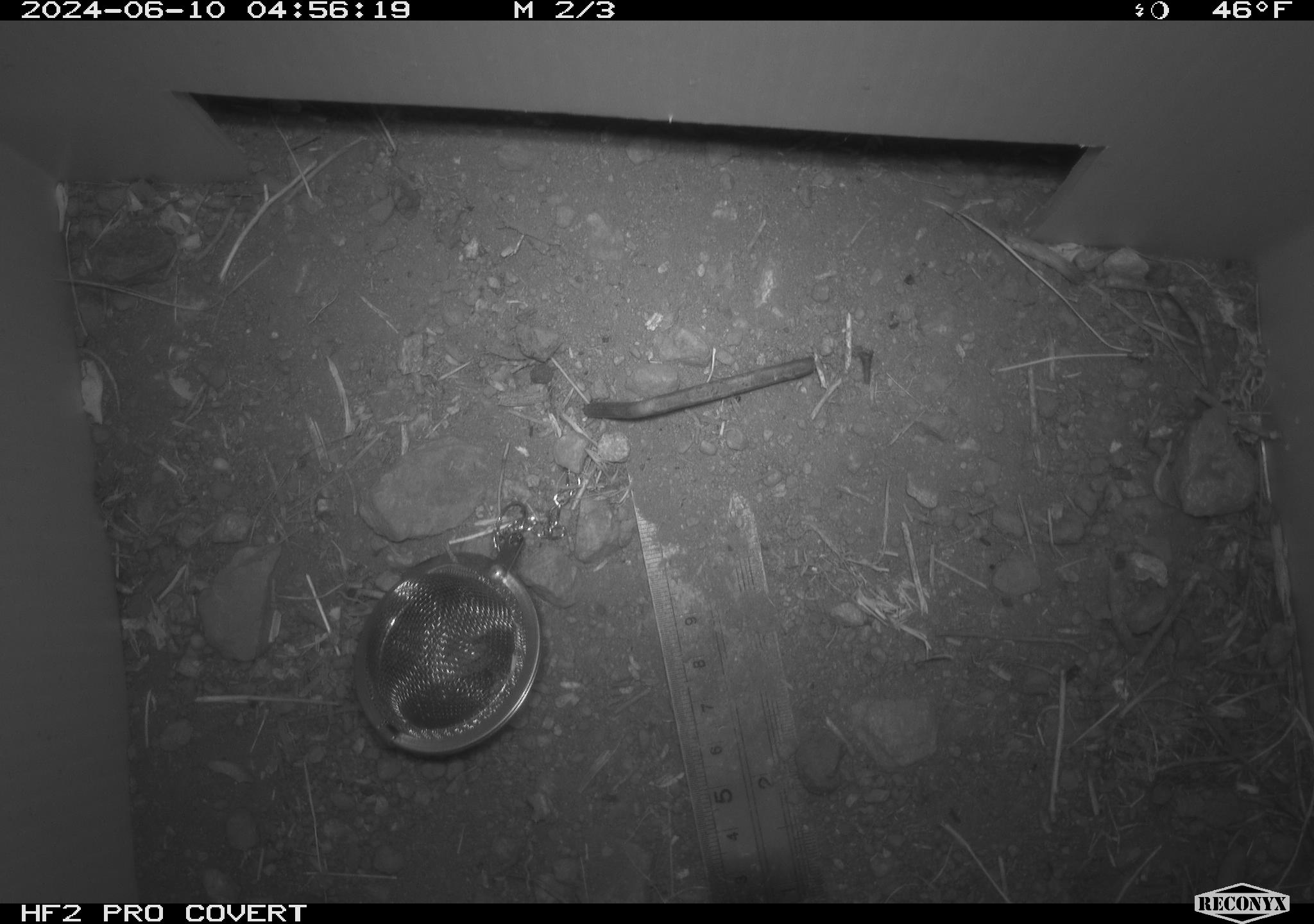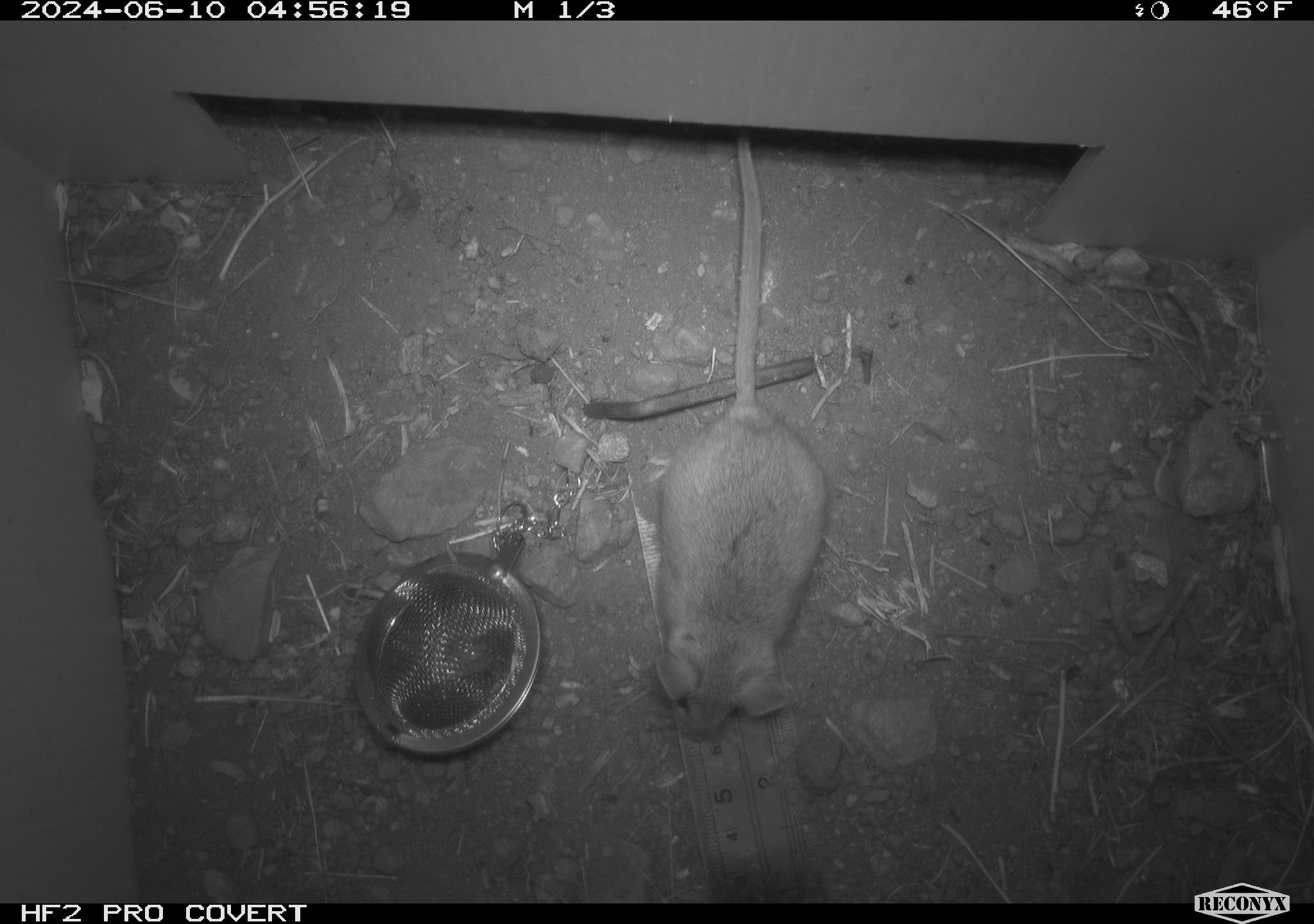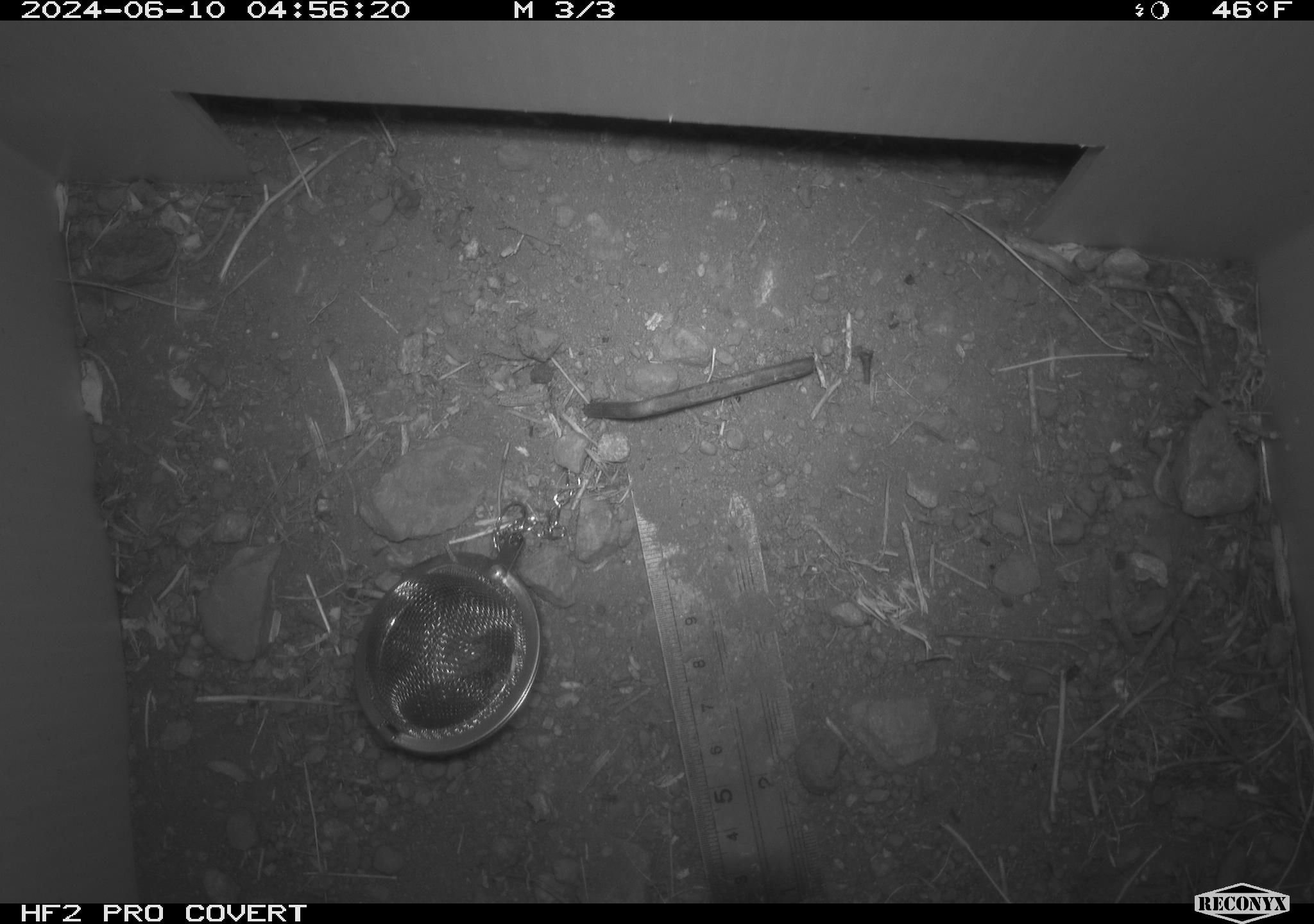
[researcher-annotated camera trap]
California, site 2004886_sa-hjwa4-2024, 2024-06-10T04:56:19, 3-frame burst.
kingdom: Animalia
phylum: Chordata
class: Mammalia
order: Rodentia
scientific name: Rodentia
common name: rodent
Rodent (Rodentia).